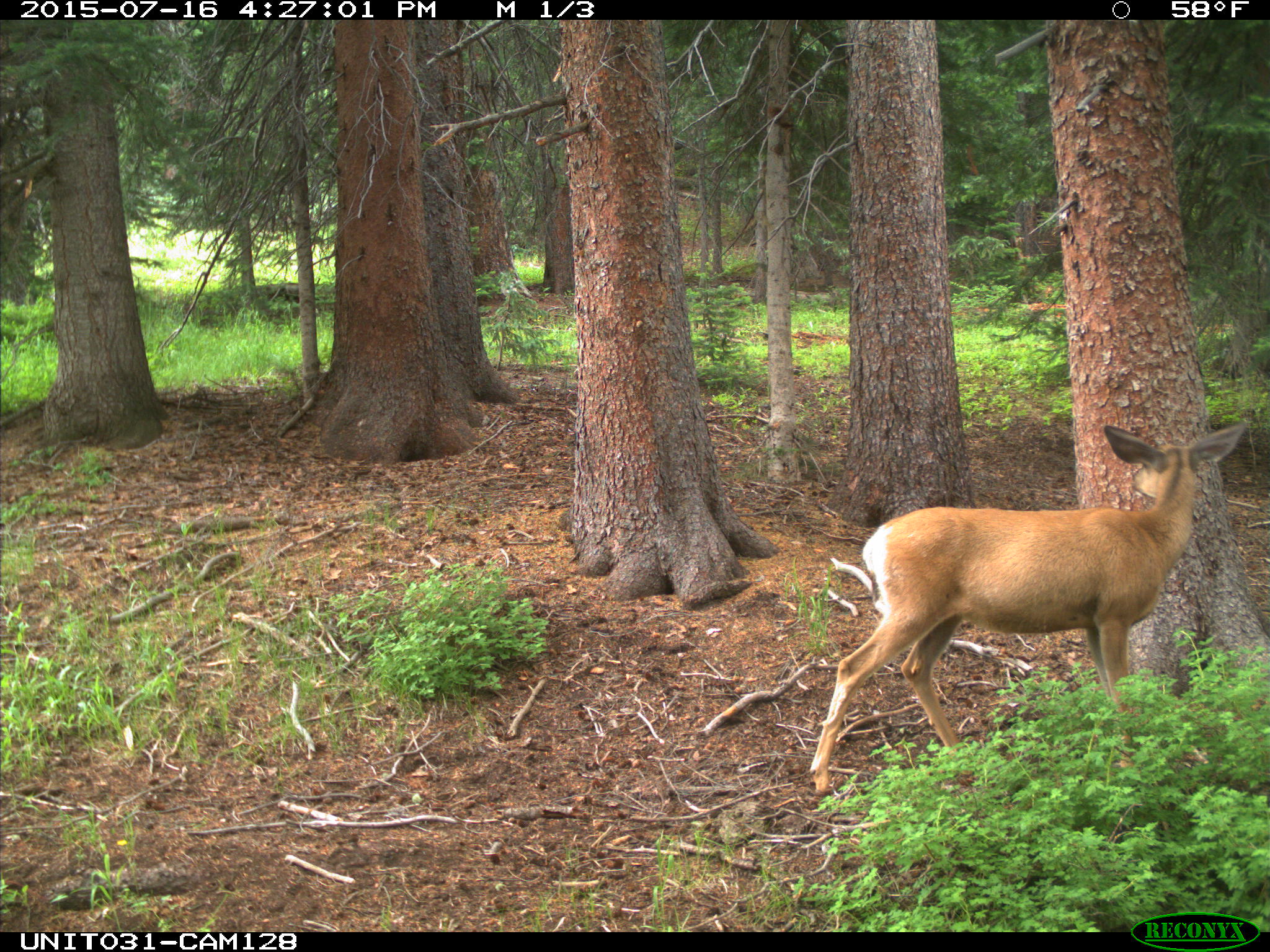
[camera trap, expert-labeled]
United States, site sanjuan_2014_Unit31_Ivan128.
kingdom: Animalia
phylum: Chordata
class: Mammalia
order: Artiodactyla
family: Cervidae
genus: Odocoileus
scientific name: Odocoileus hemionus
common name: mule deer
Odocoileus hemionus (mule deer).